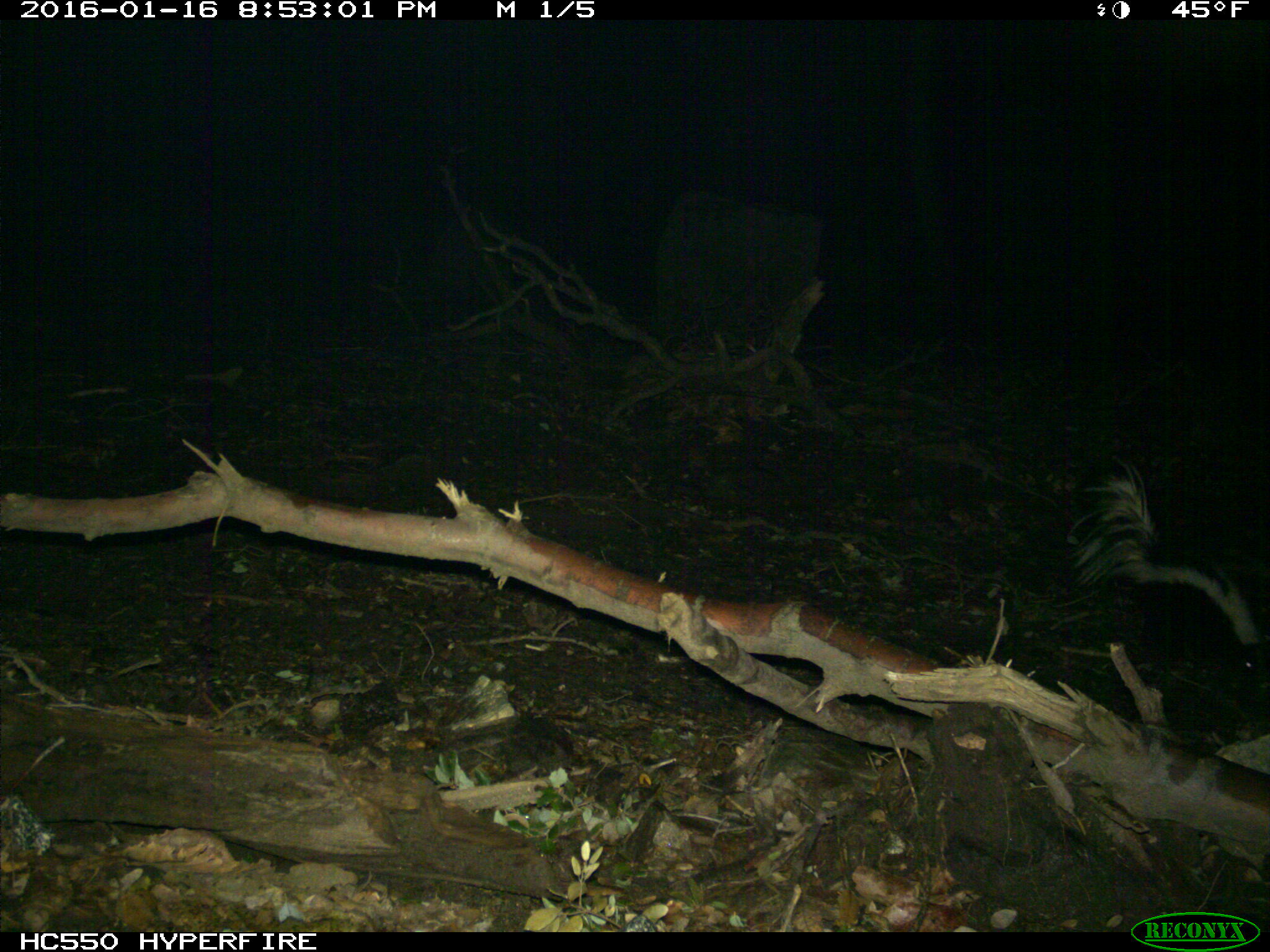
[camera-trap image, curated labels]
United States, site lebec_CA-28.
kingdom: Animalia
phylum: Chordata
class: Mammalia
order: Carnivora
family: Mephitidae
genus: Mephitis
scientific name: Mephitis mephitis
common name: striped skunk